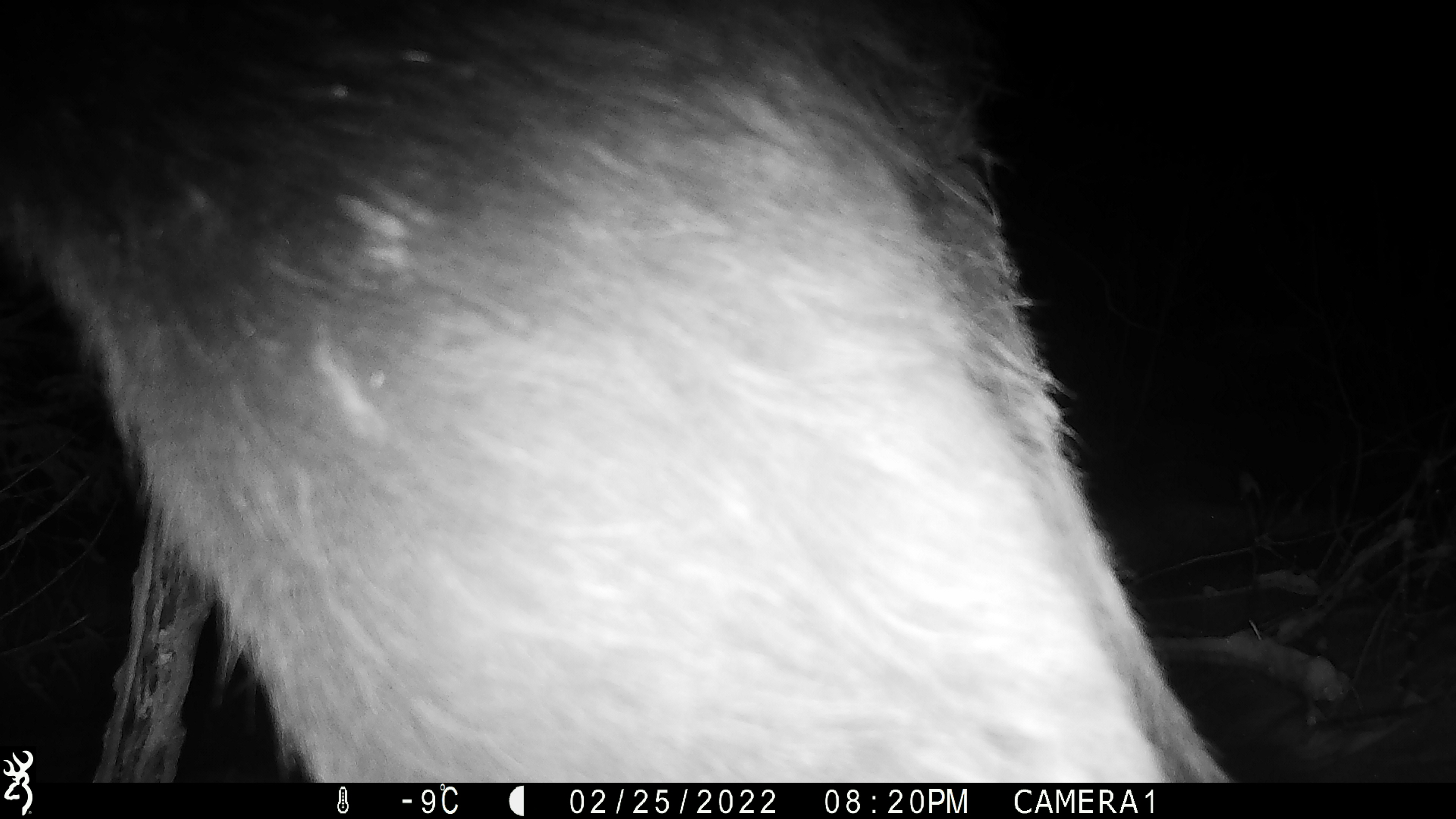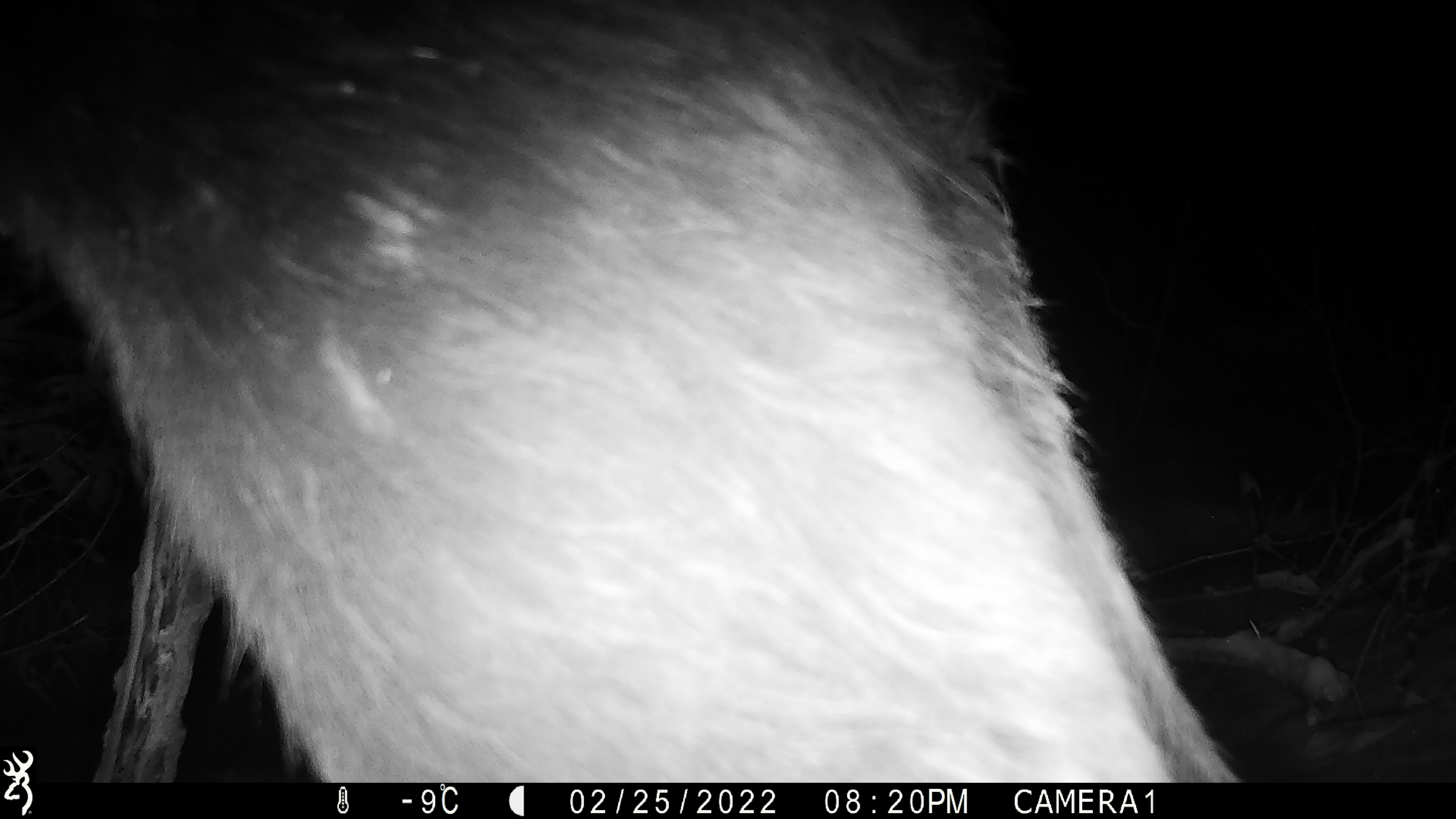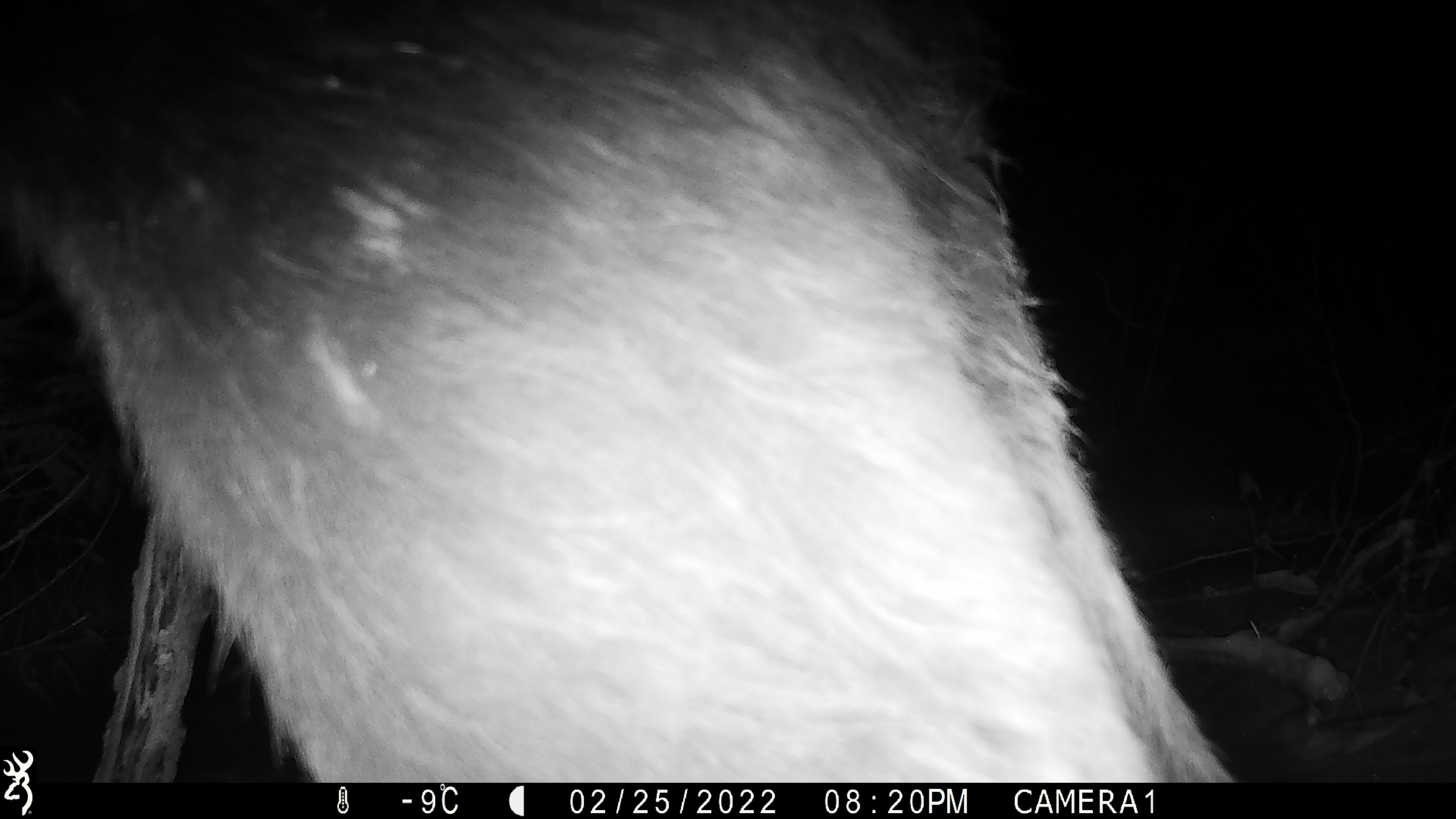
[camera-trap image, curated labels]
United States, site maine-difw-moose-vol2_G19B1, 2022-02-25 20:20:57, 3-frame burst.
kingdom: Animalia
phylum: Chordata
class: Mammalia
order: Artiodactyla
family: Cervidae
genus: Alces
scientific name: Alces alces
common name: moose